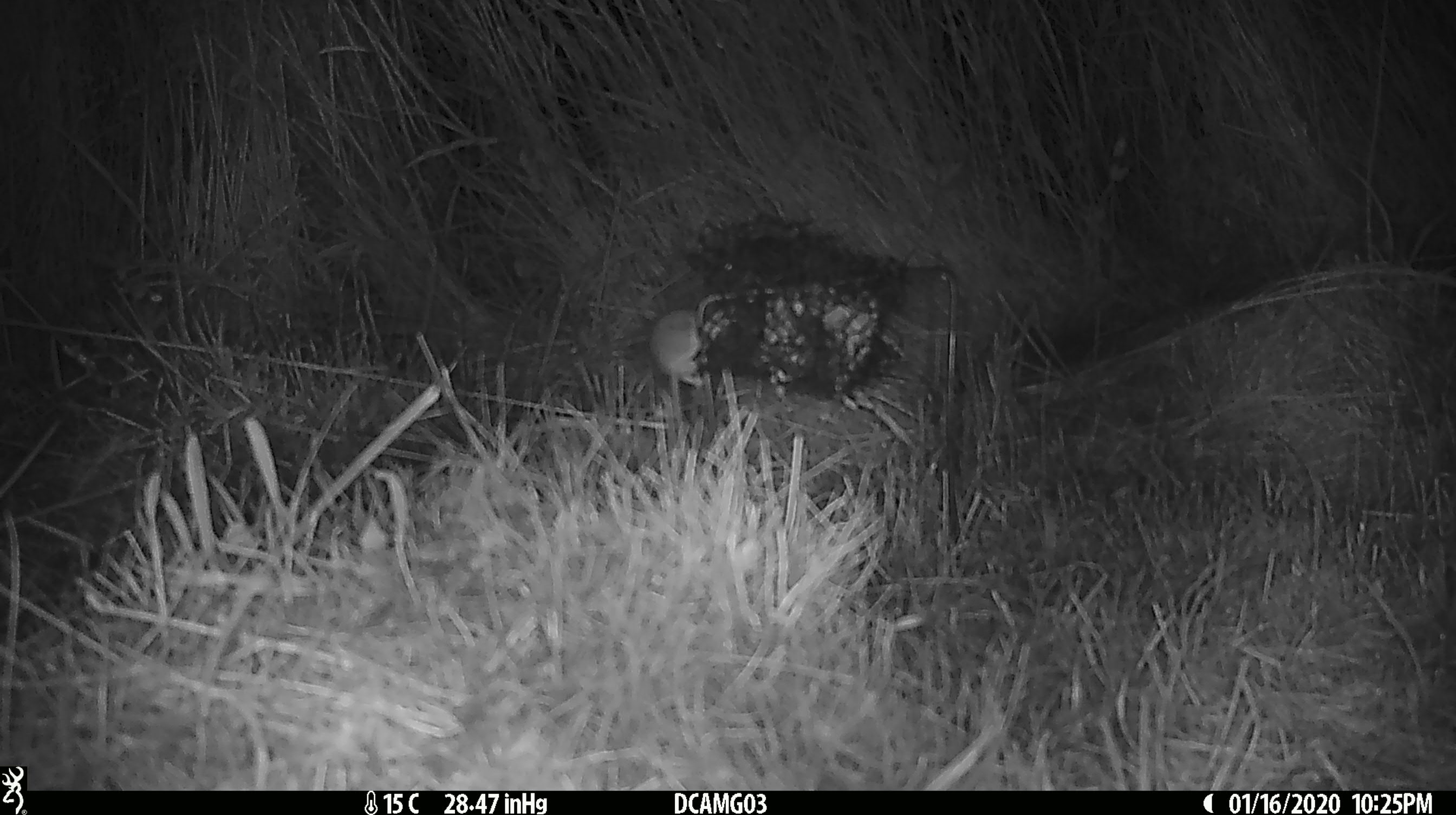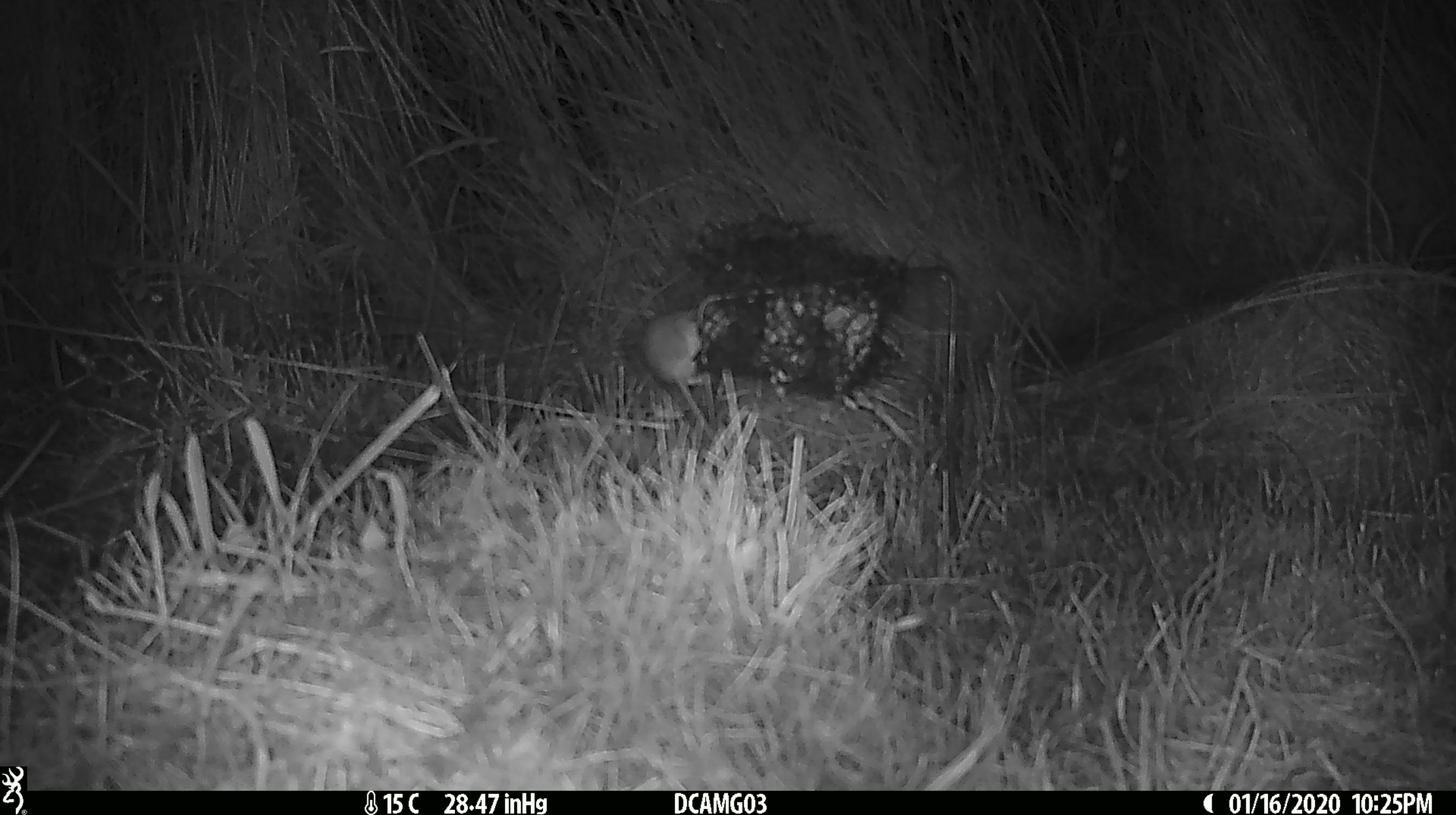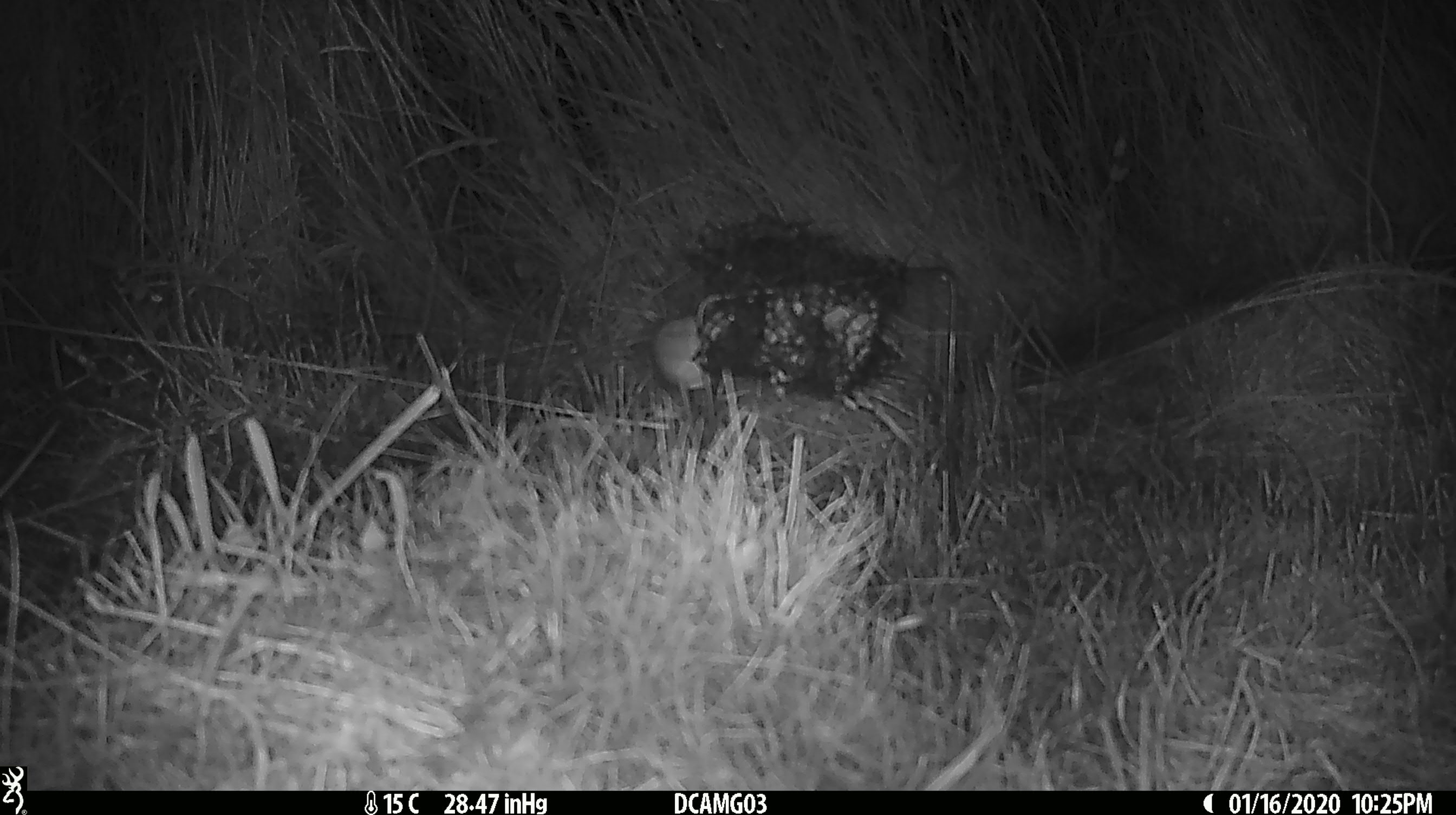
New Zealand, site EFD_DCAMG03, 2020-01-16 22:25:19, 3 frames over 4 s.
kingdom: Animalia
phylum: Chordata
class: Mammalia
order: Rodentia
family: Muridae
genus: Mus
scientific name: Mus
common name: mouse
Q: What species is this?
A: Mouse (Mus).